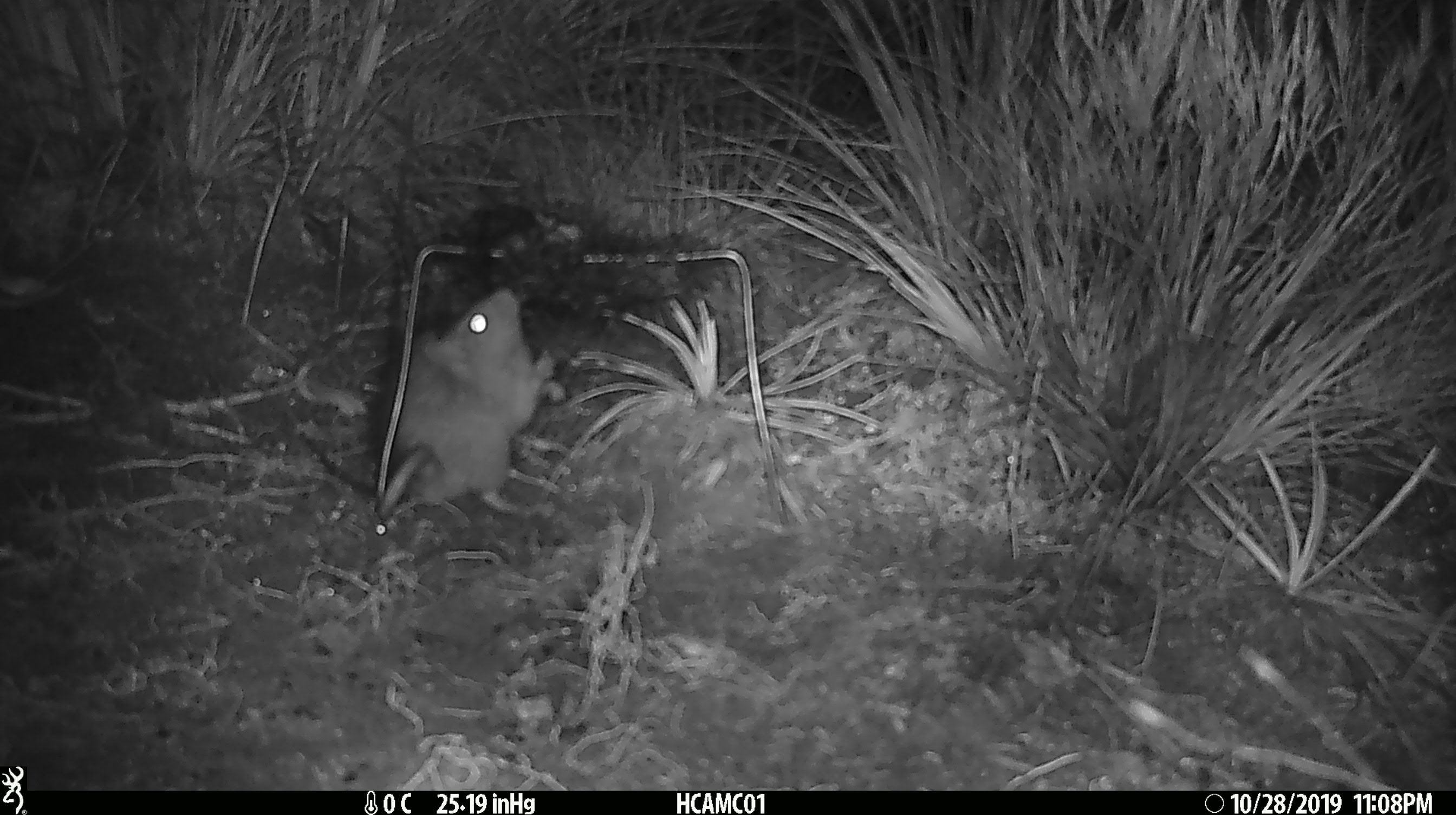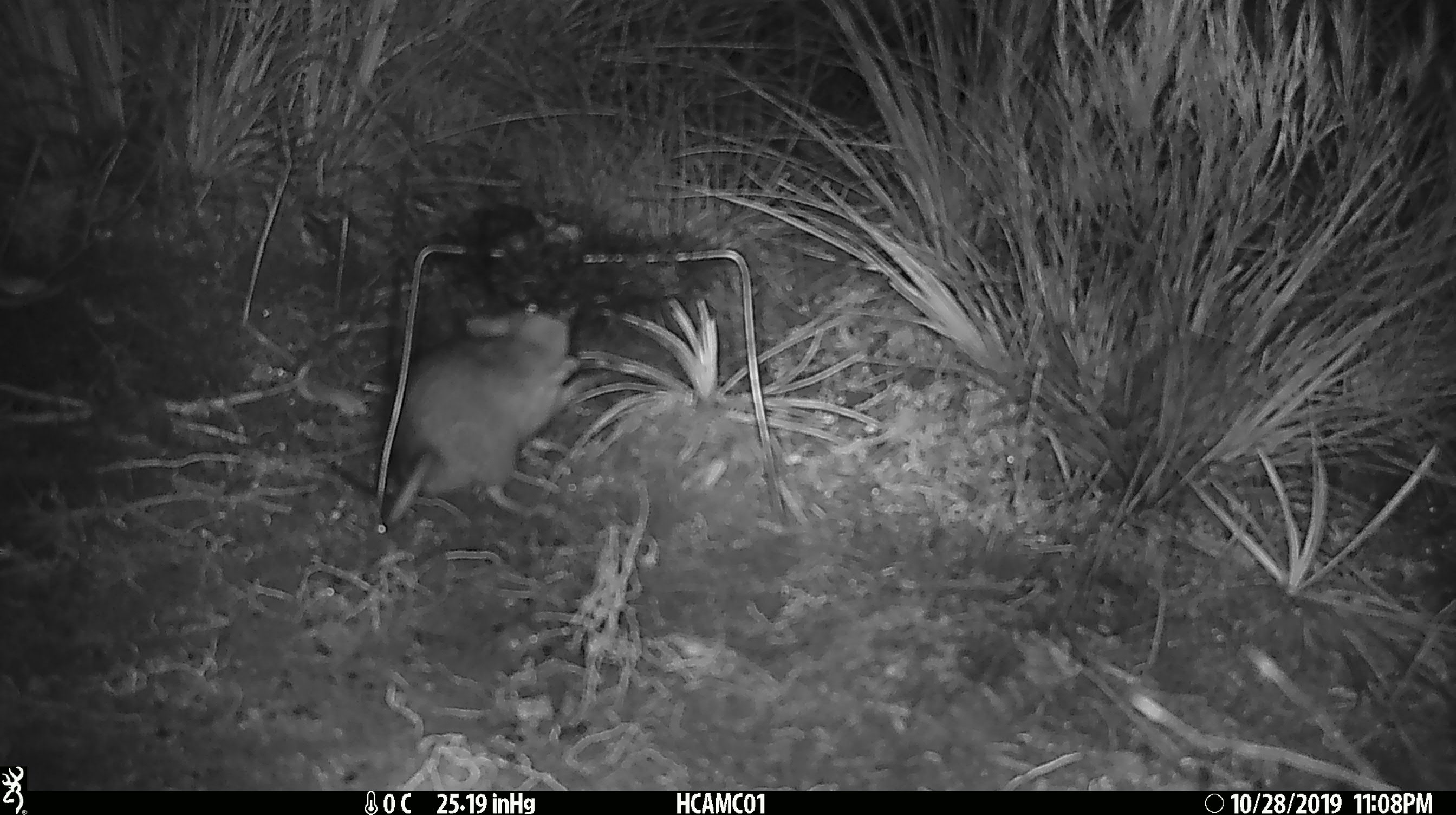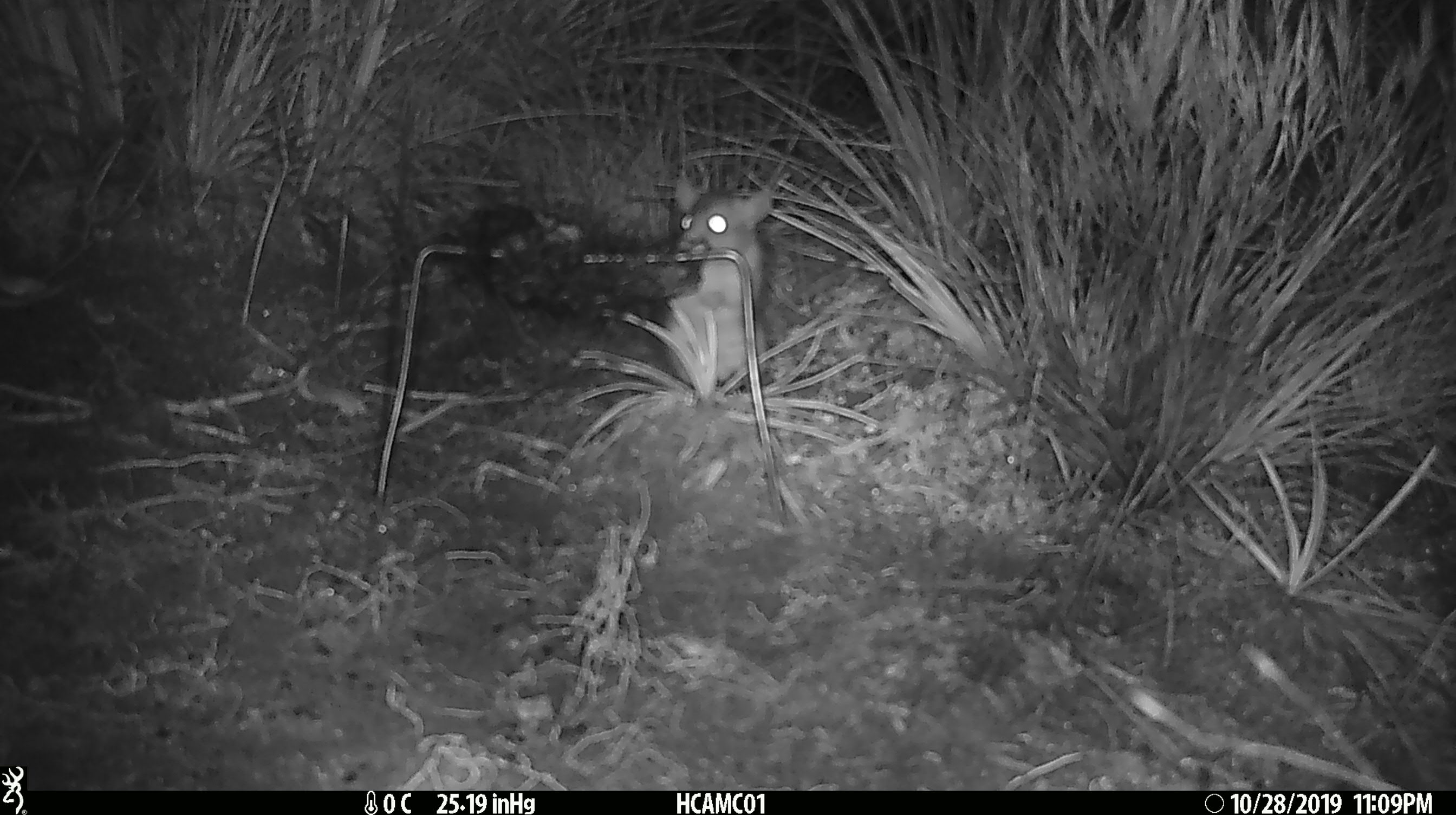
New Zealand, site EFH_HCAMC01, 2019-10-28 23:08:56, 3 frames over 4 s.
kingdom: Animalia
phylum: Chordata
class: Mammalia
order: Rodentia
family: Muridae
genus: Rattus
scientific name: Rattus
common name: rat